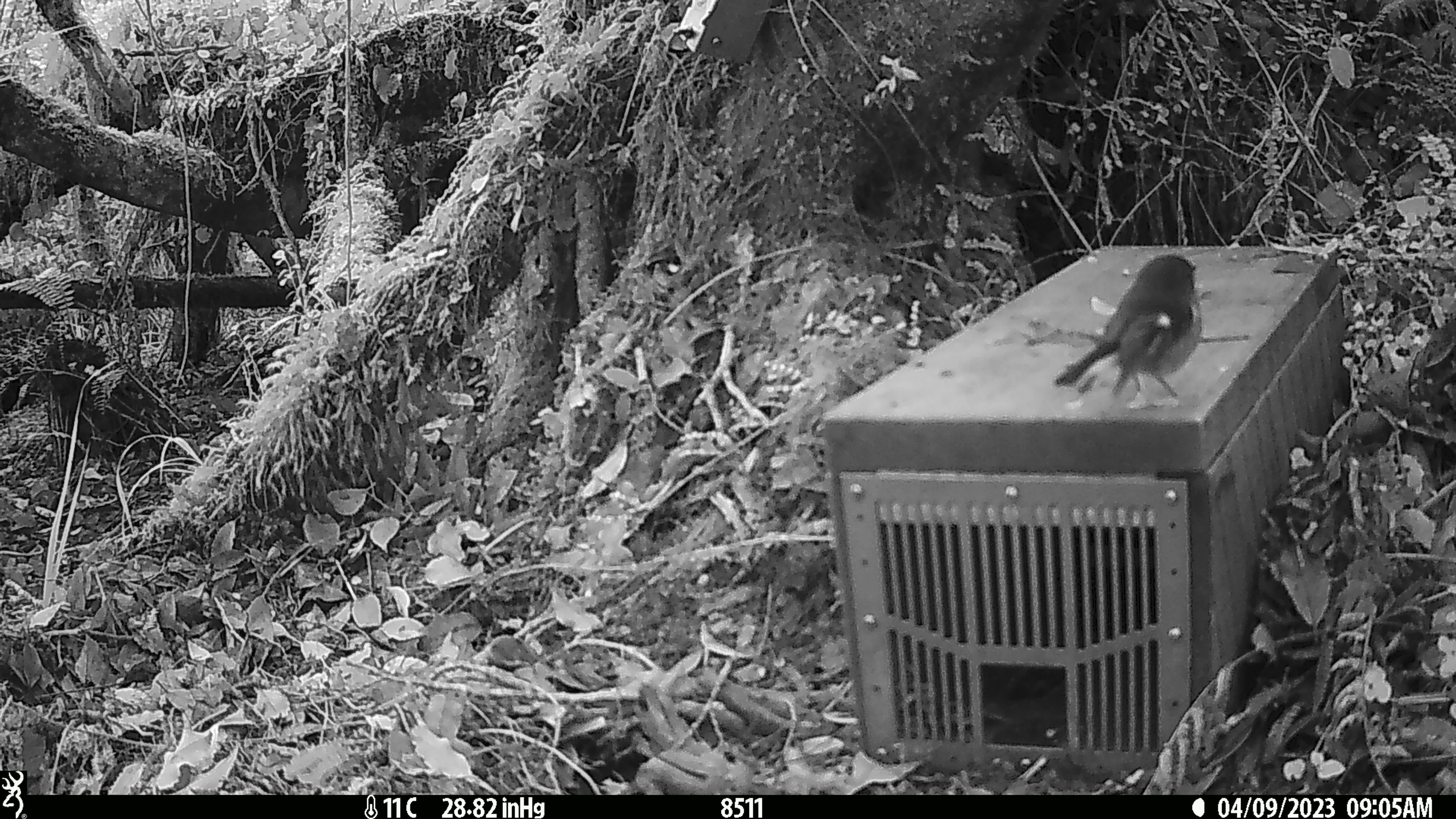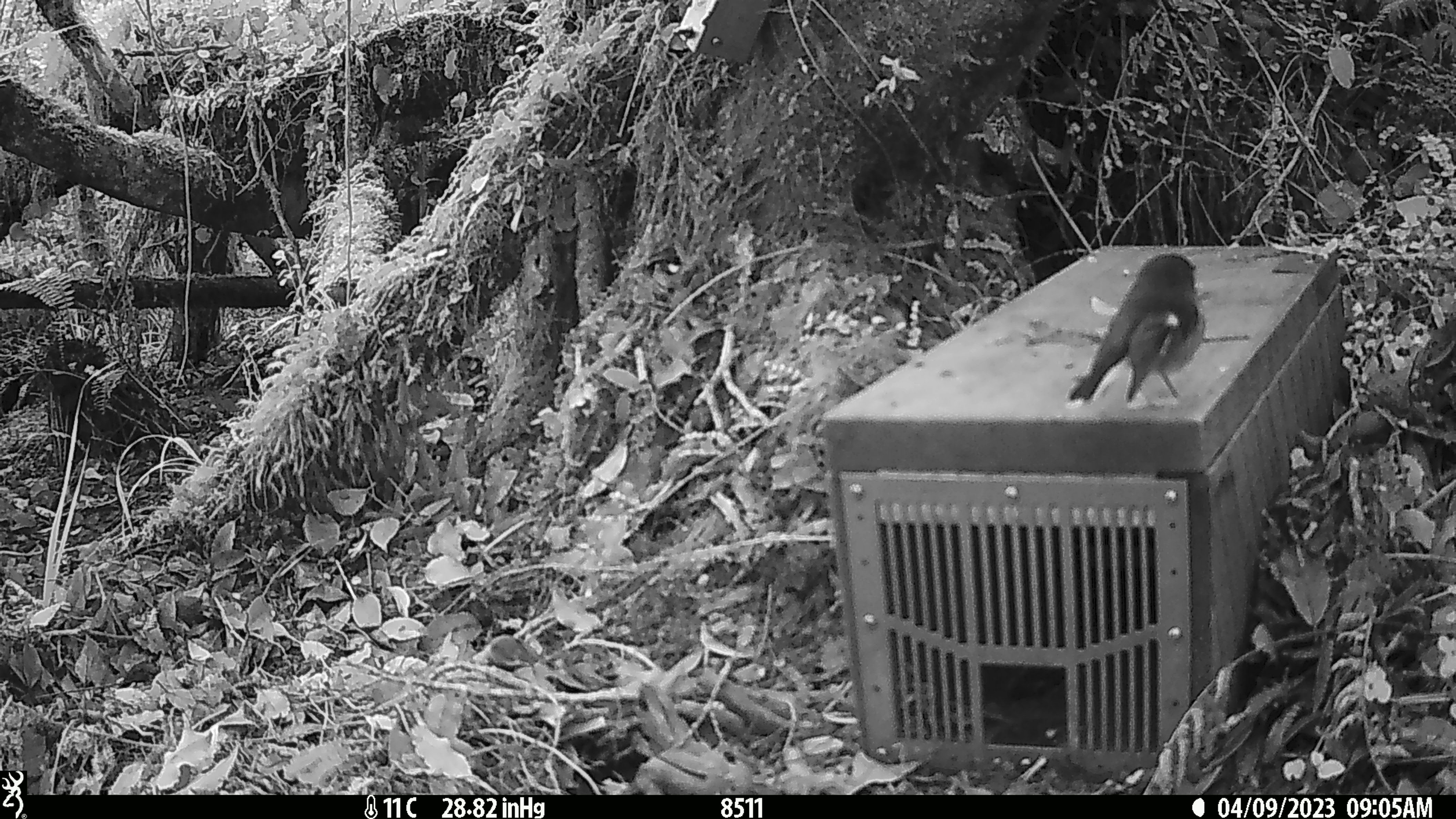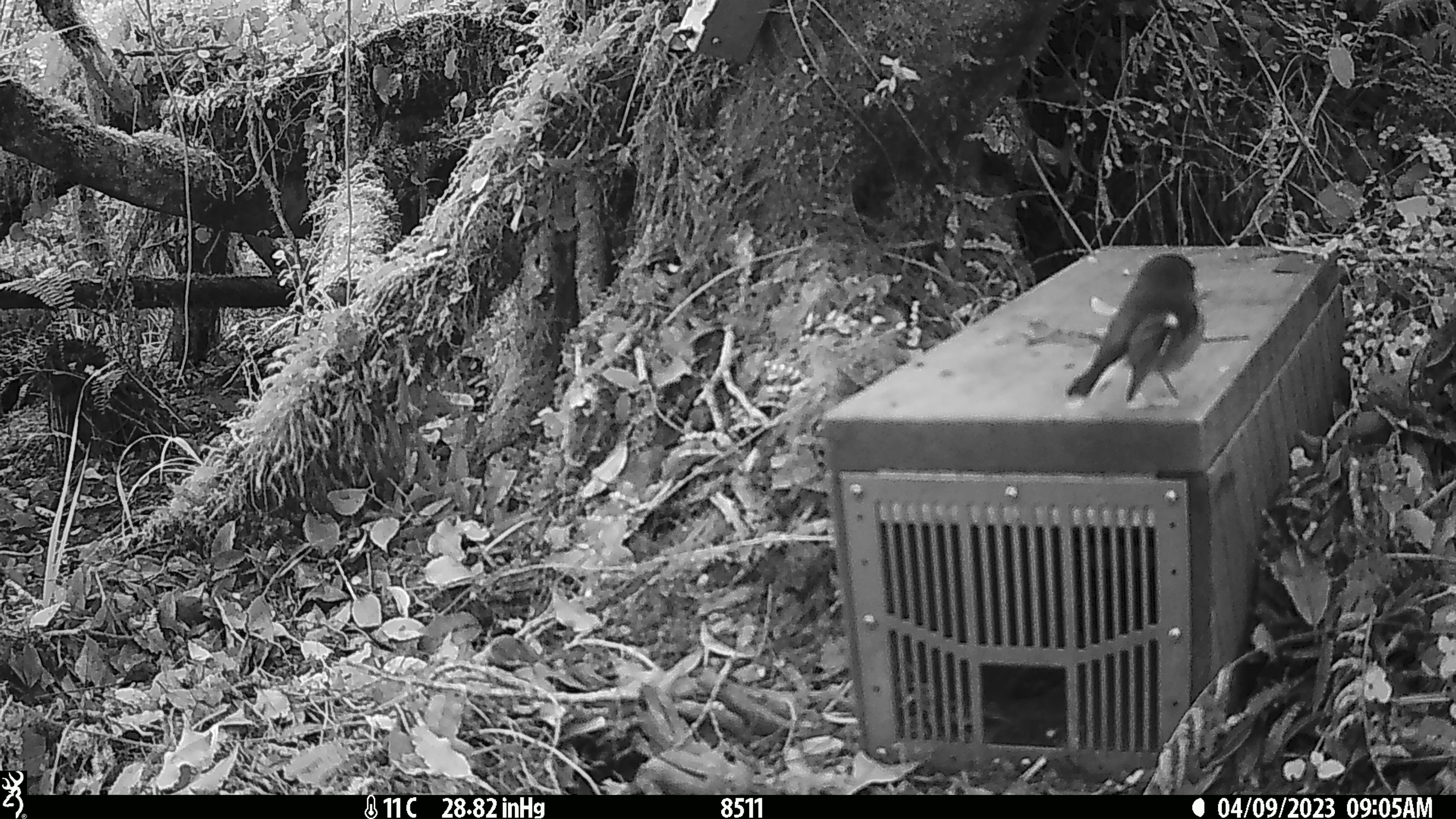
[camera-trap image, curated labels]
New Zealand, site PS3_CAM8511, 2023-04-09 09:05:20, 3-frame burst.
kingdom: Animalia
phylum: Chordata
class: Aves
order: Passeriformes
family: Petroicidae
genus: Petroica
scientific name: Petroica macrocephala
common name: tomtit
Tomtit (Petroica macrocephala).